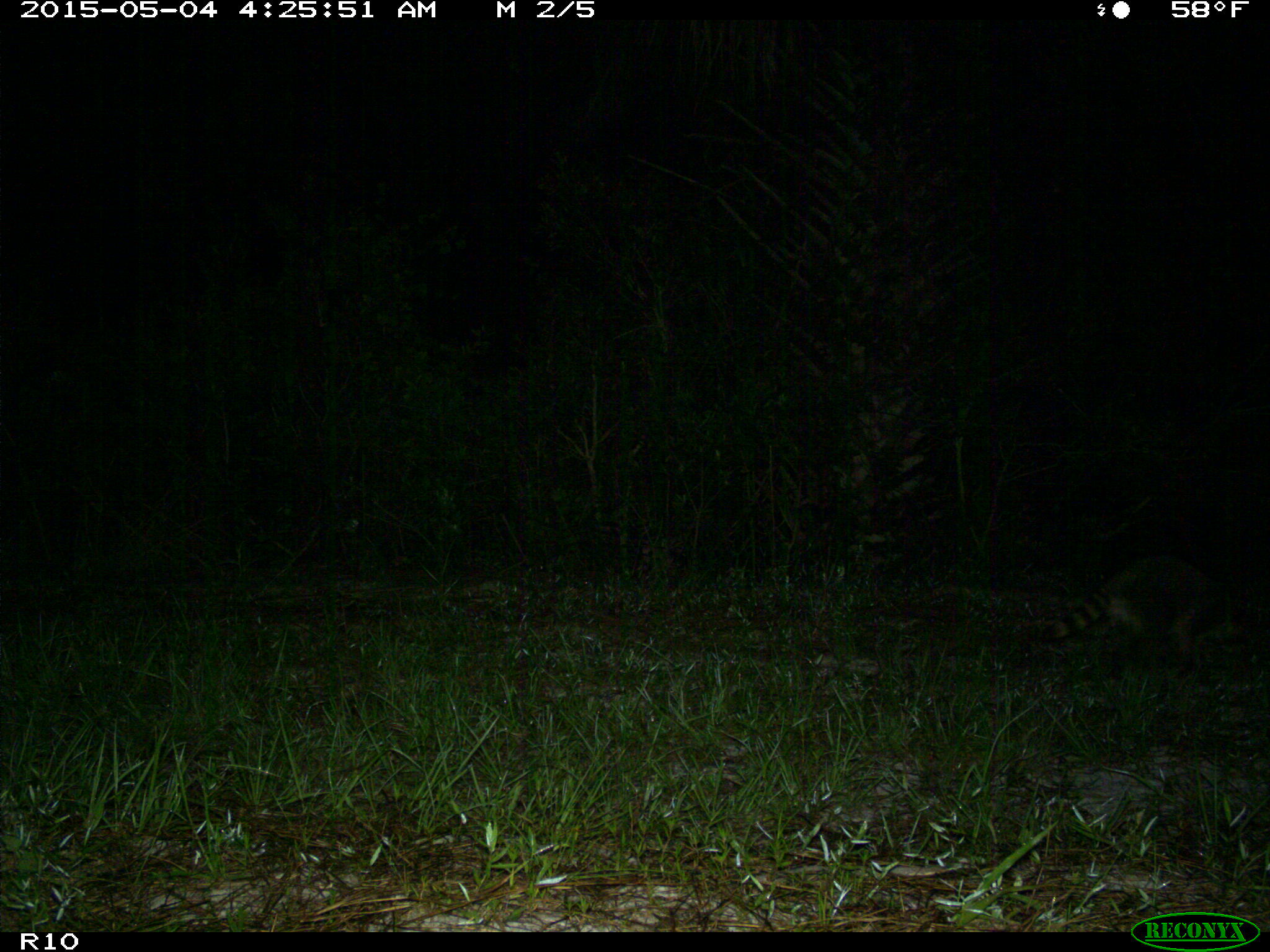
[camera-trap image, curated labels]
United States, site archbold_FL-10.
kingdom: Animalia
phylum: Chordata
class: Mammalia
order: Carnivora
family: Procyonidae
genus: Procyon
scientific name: Procyon lotor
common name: common raccoon